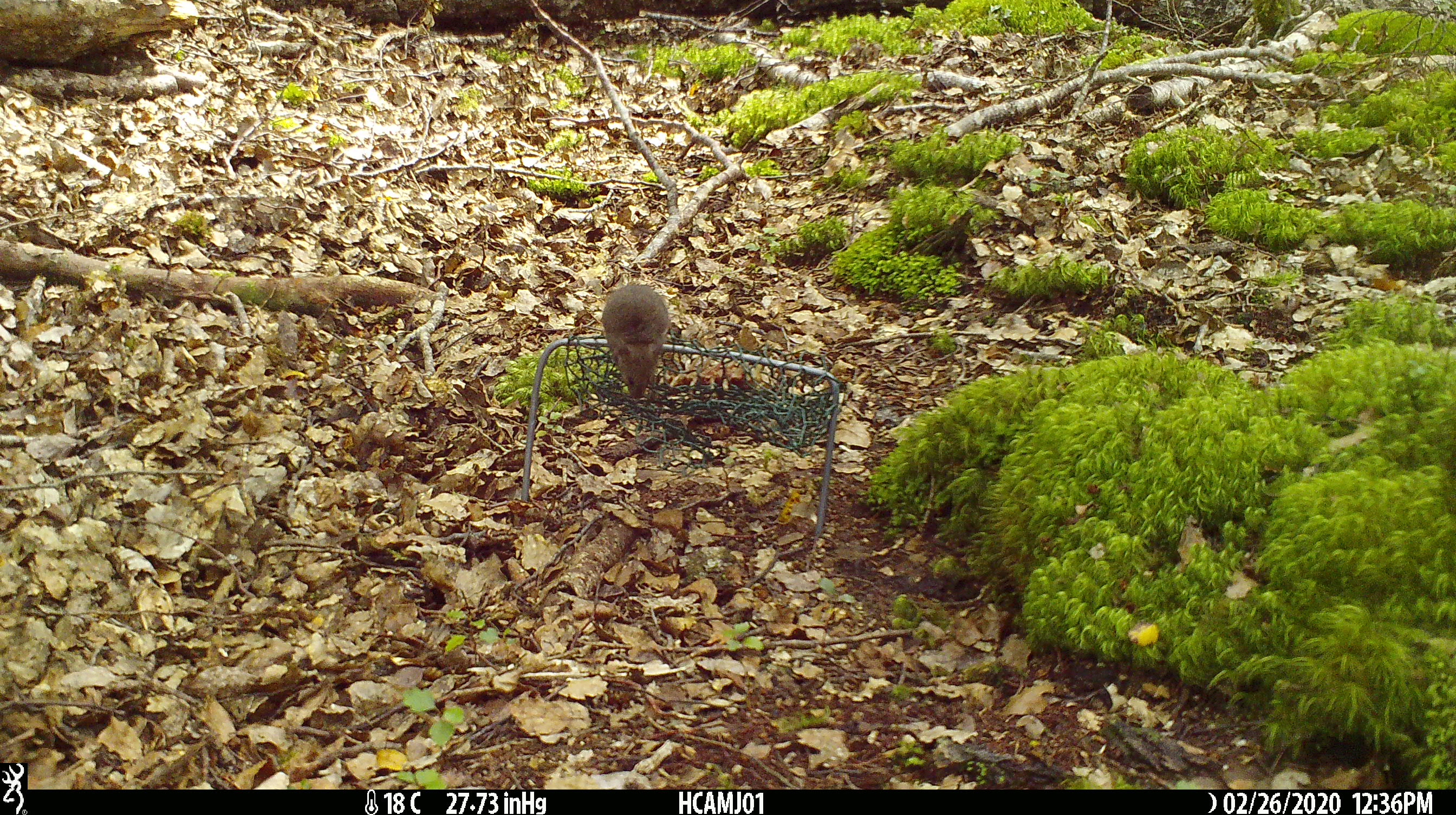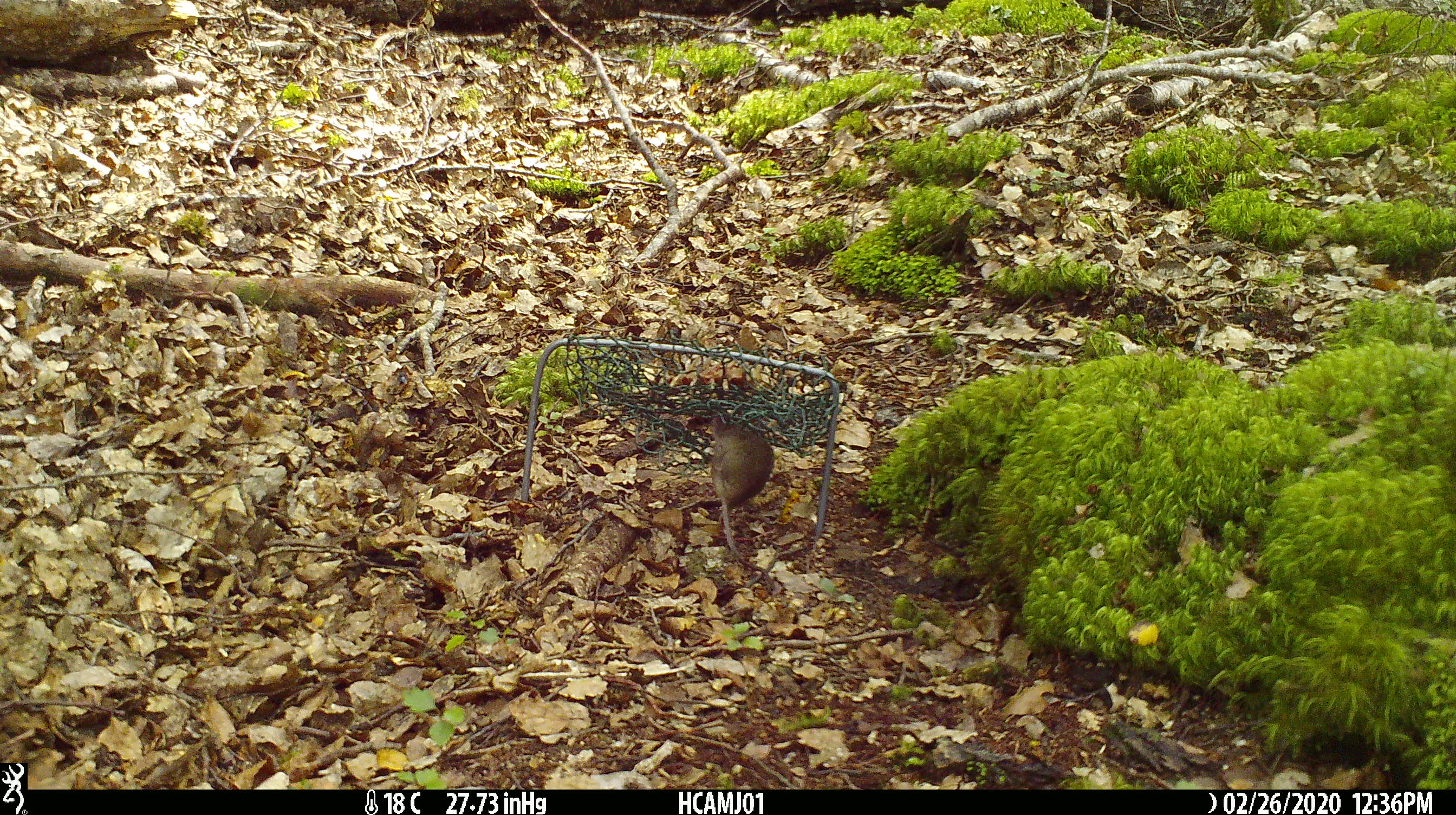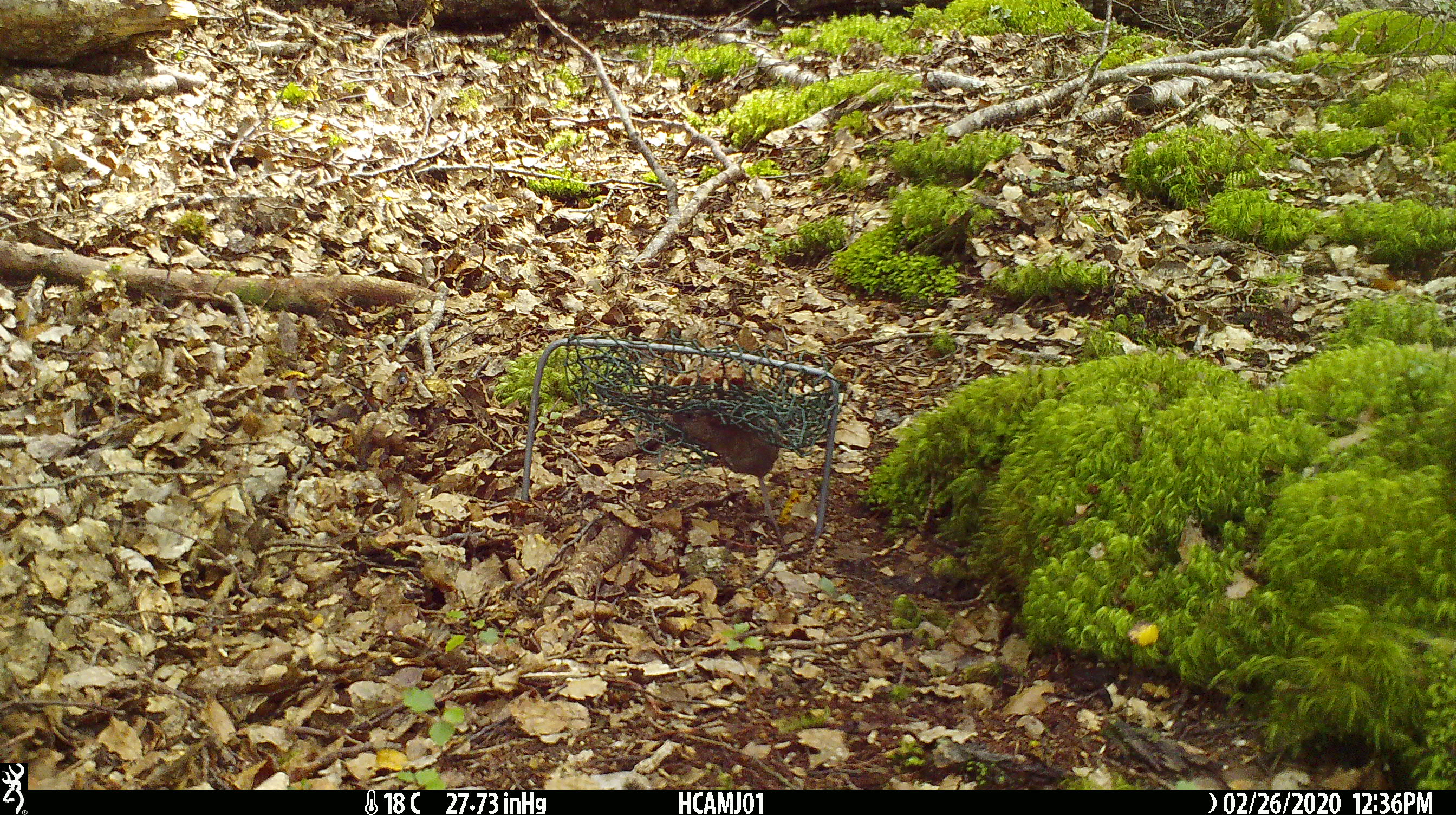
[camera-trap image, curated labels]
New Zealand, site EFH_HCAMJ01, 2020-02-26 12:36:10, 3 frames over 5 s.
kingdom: Animalia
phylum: Chordata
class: Mammalia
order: Rodentia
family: Muridae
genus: Mus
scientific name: Mus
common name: mouse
Mouse (Mus).